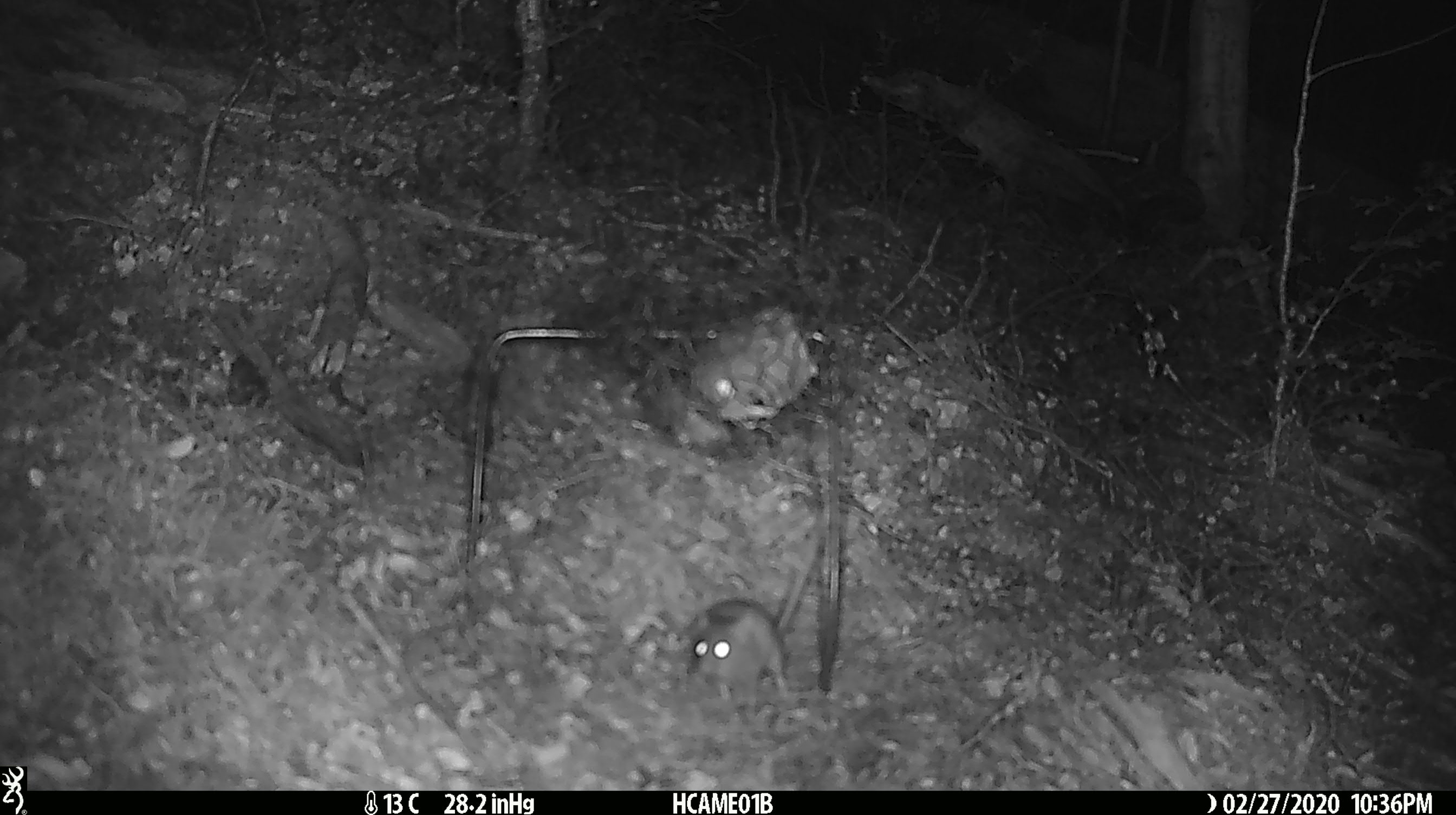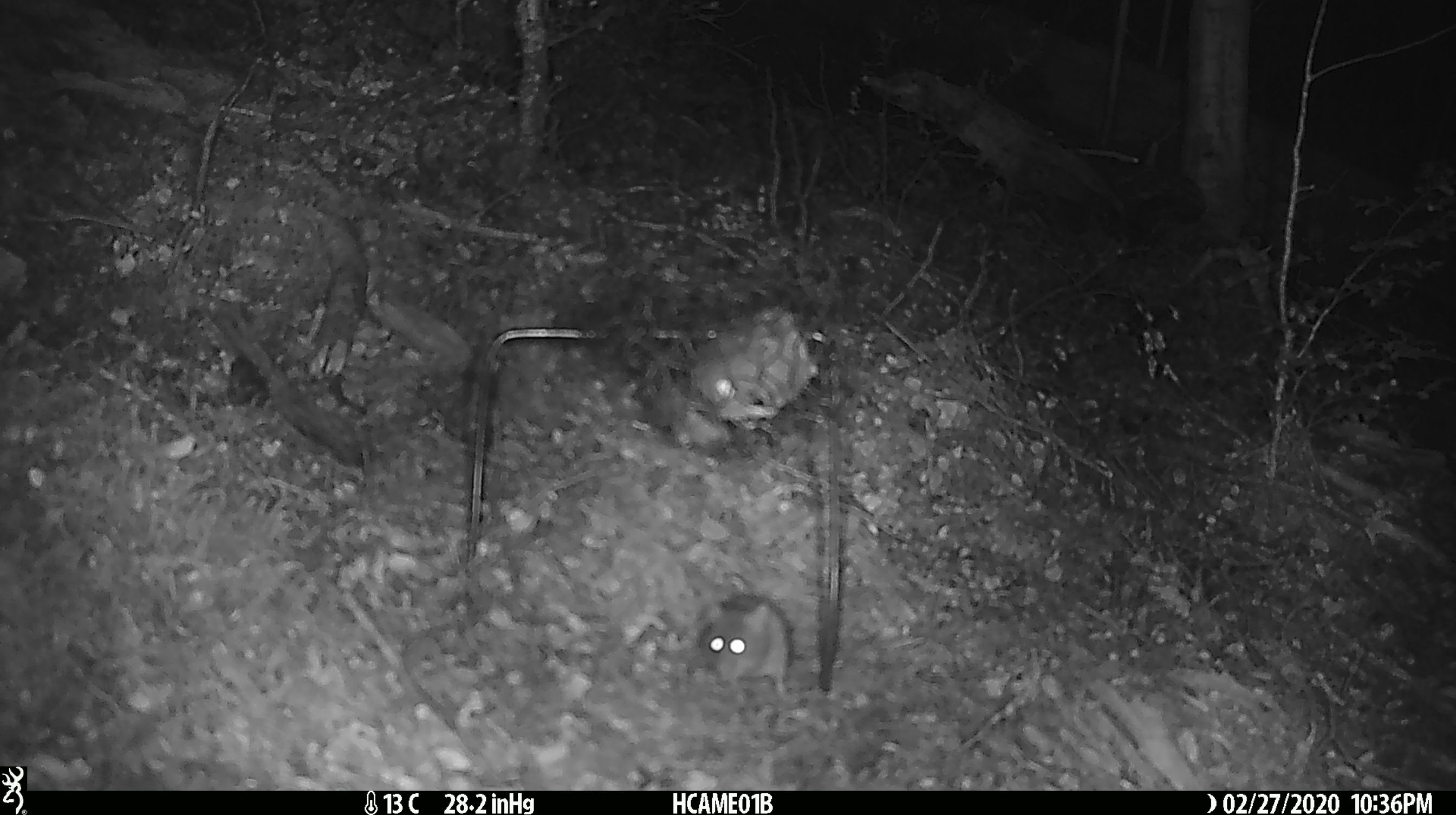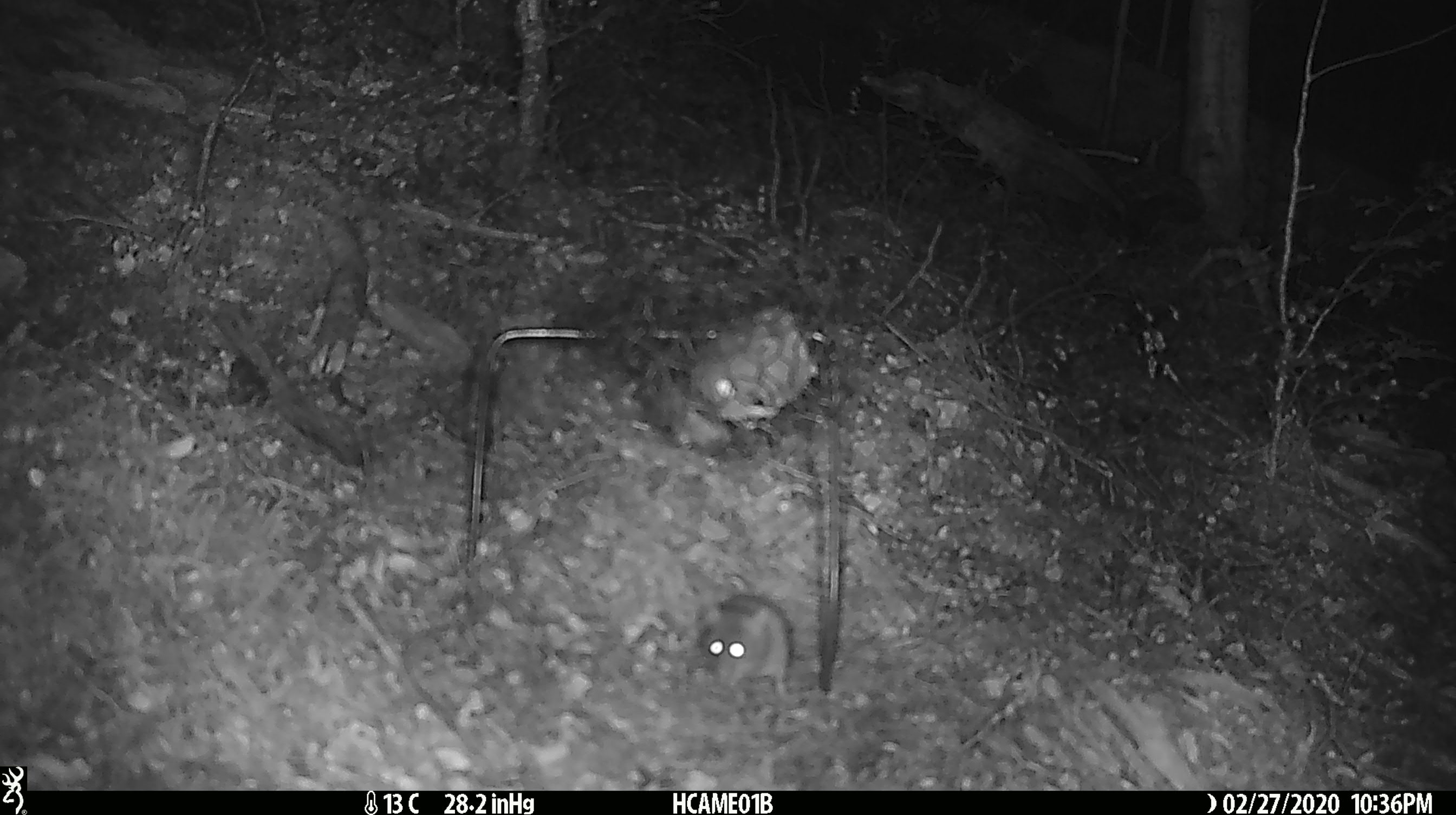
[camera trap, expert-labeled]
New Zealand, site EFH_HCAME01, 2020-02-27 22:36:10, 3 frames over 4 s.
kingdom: Animalia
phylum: Chordata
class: Mammalia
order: Rodentia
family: Muridae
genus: Mus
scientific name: Mus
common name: mouse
Mouse (Mus).